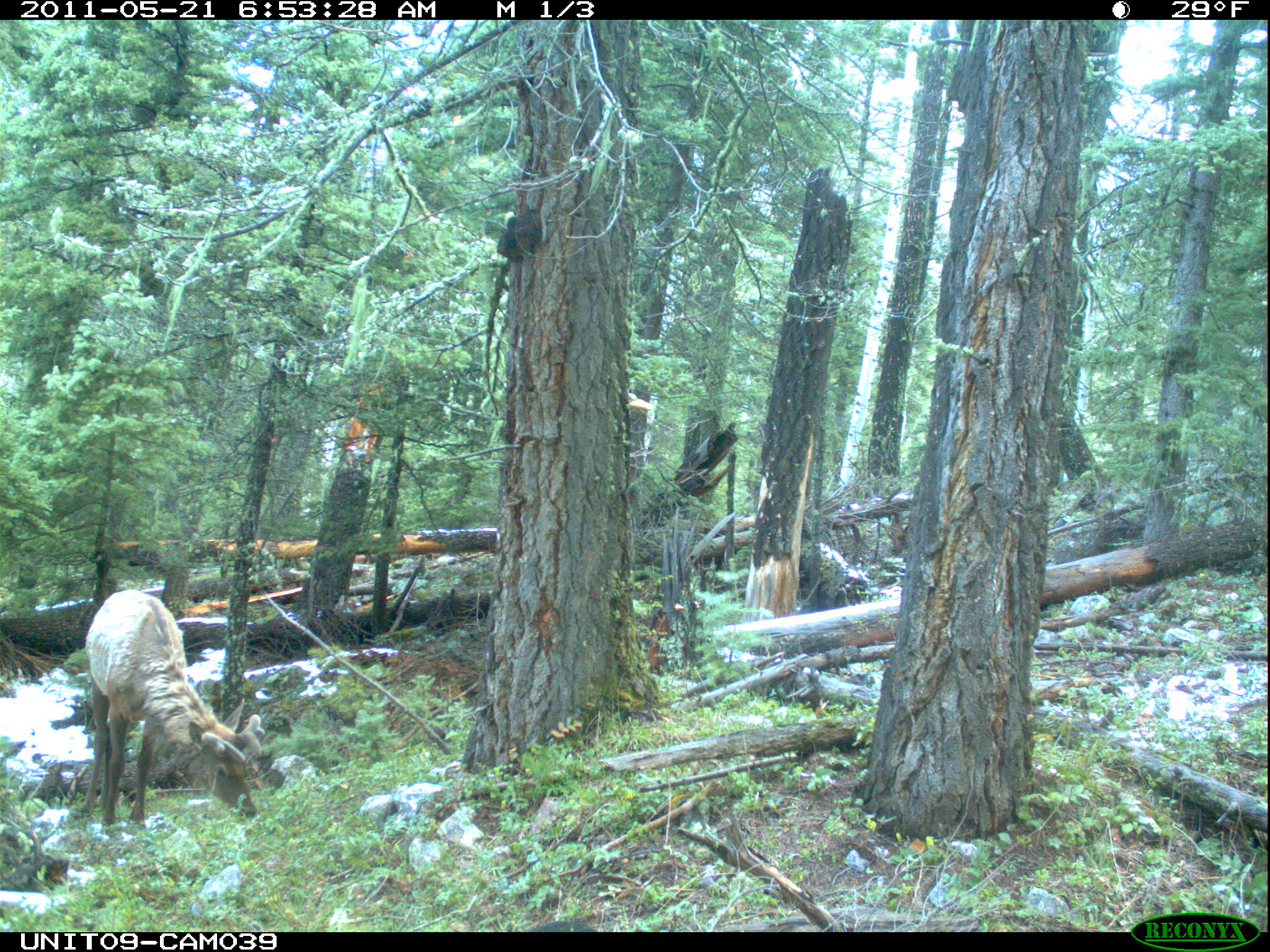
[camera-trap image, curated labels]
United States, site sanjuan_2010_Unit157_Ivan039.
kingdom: Animalia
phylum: Chordata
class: Mammalia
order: Artiodactyla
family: Cervidae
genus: Cervus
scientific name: Cervus elaphus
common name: red deer